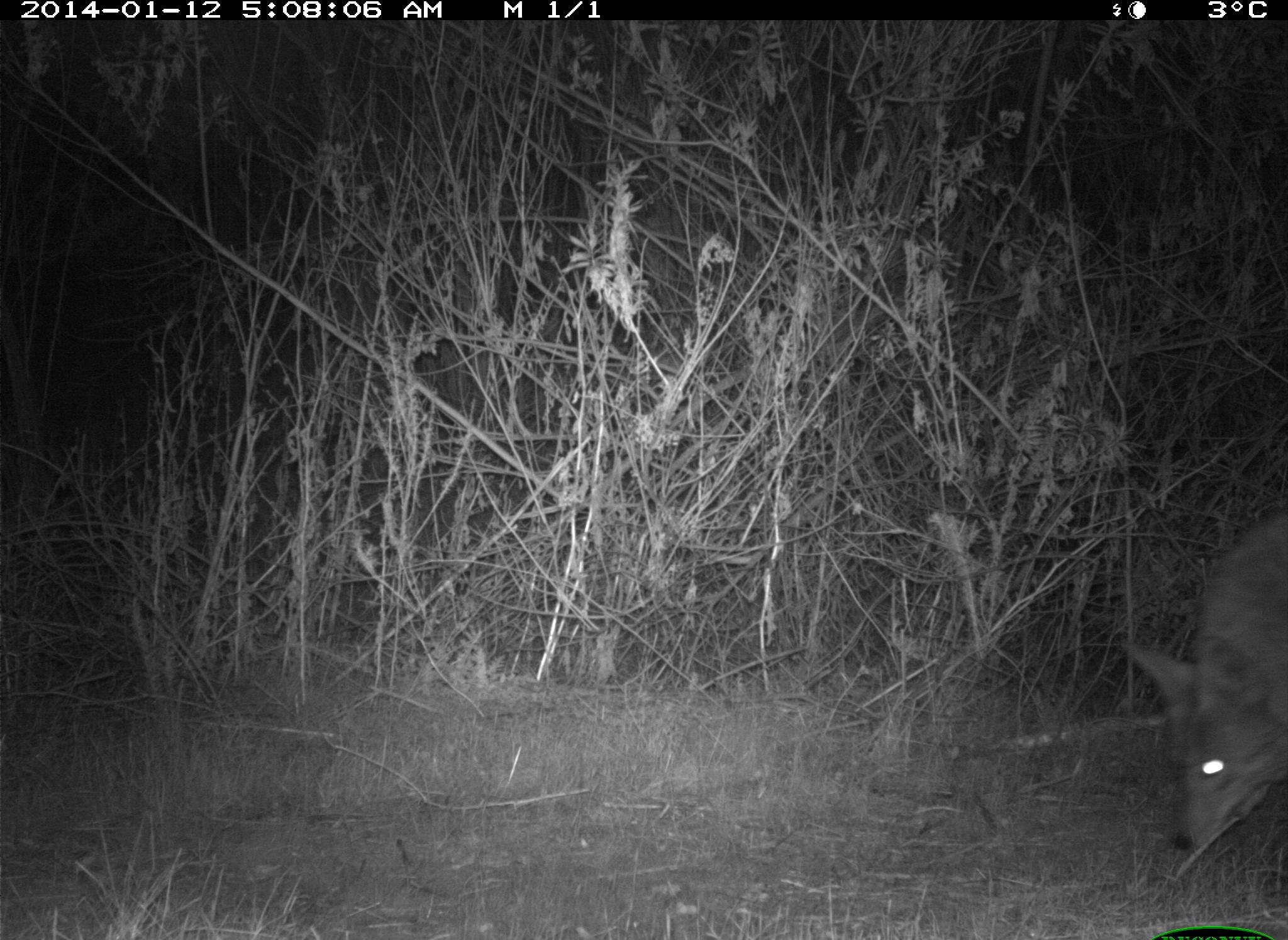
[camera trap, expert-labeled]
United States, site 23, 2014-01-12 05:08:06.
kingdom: Animalia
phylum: Chordata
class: Mammalia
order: Carnivora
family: Canidae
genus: Canis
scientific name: Canis latrans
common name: coyote